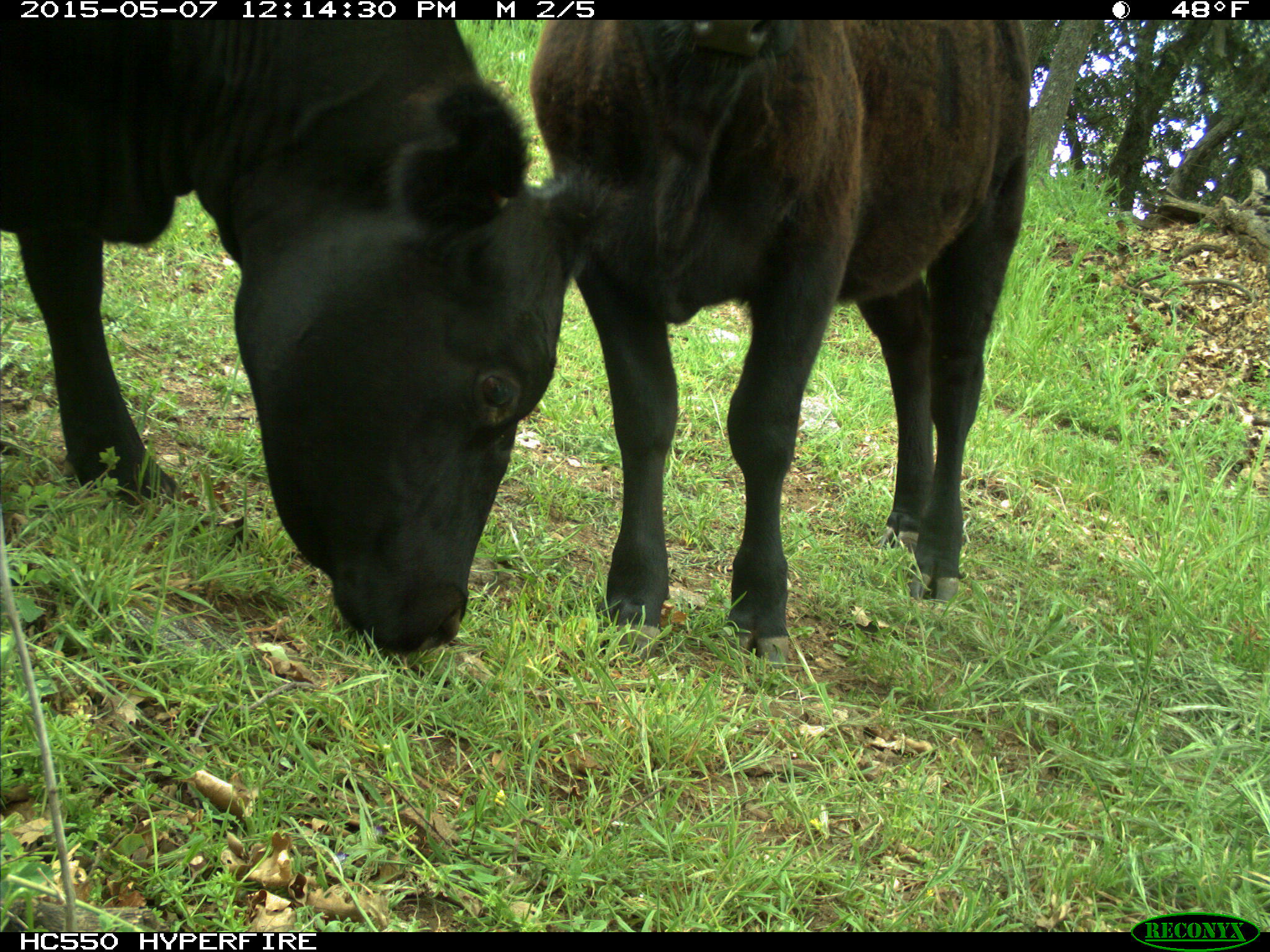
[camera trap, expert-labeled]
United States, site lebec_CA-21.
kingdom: Animalia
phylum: Chordata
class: Mammalia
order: Artiodactyla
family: Bovidae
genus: Bos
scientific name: Bos taurus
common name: domestic cow